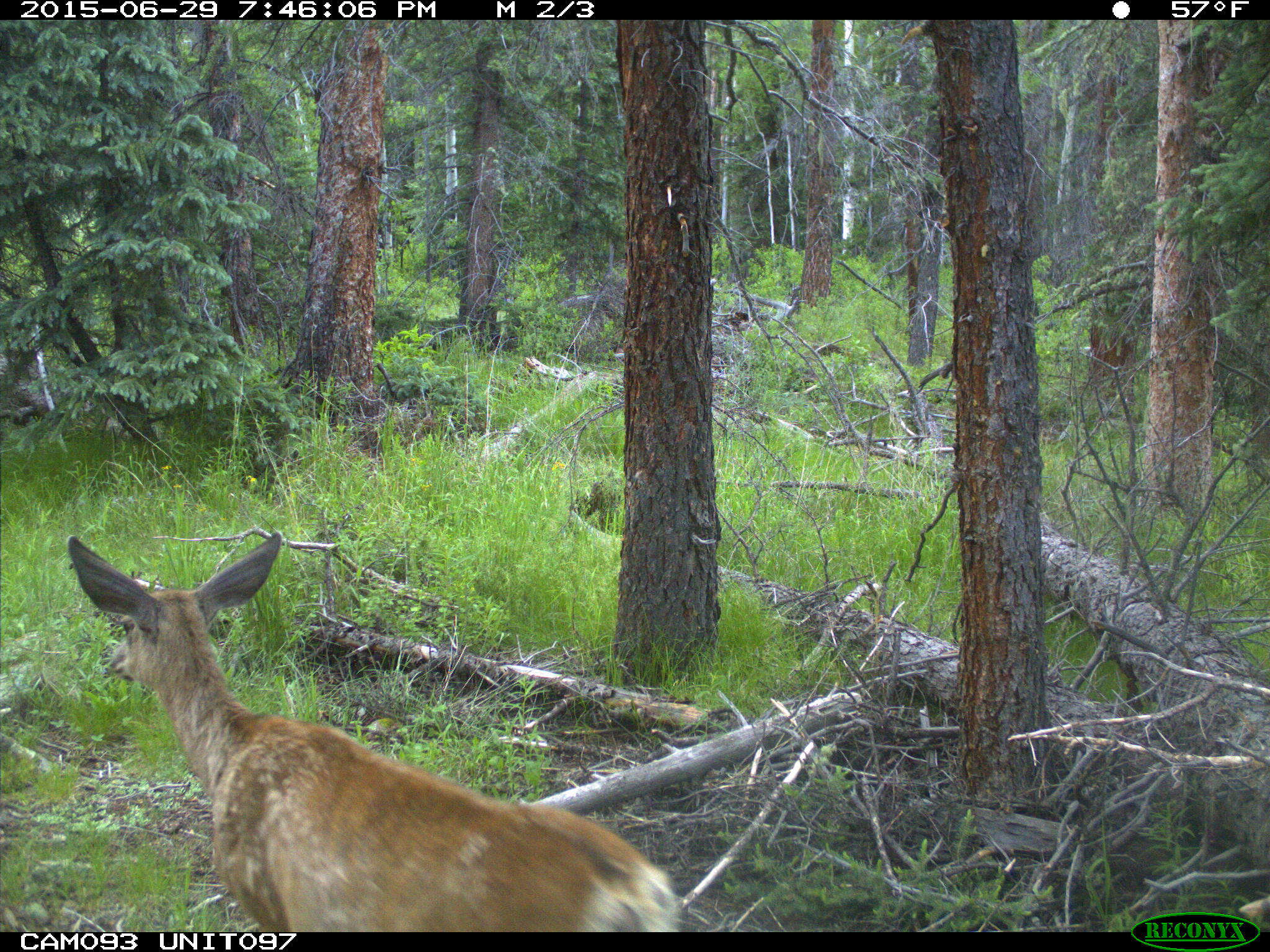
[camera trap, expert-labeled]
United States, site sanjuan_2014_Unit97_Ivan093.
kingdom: Animalia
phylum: Chordata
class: Mammalia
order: Artiodactyla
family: Cervidae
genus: Odocoileus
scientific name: Odocoileus hemionus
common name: mule deer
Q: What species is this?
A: Odocoileus hemionus (mule deer).